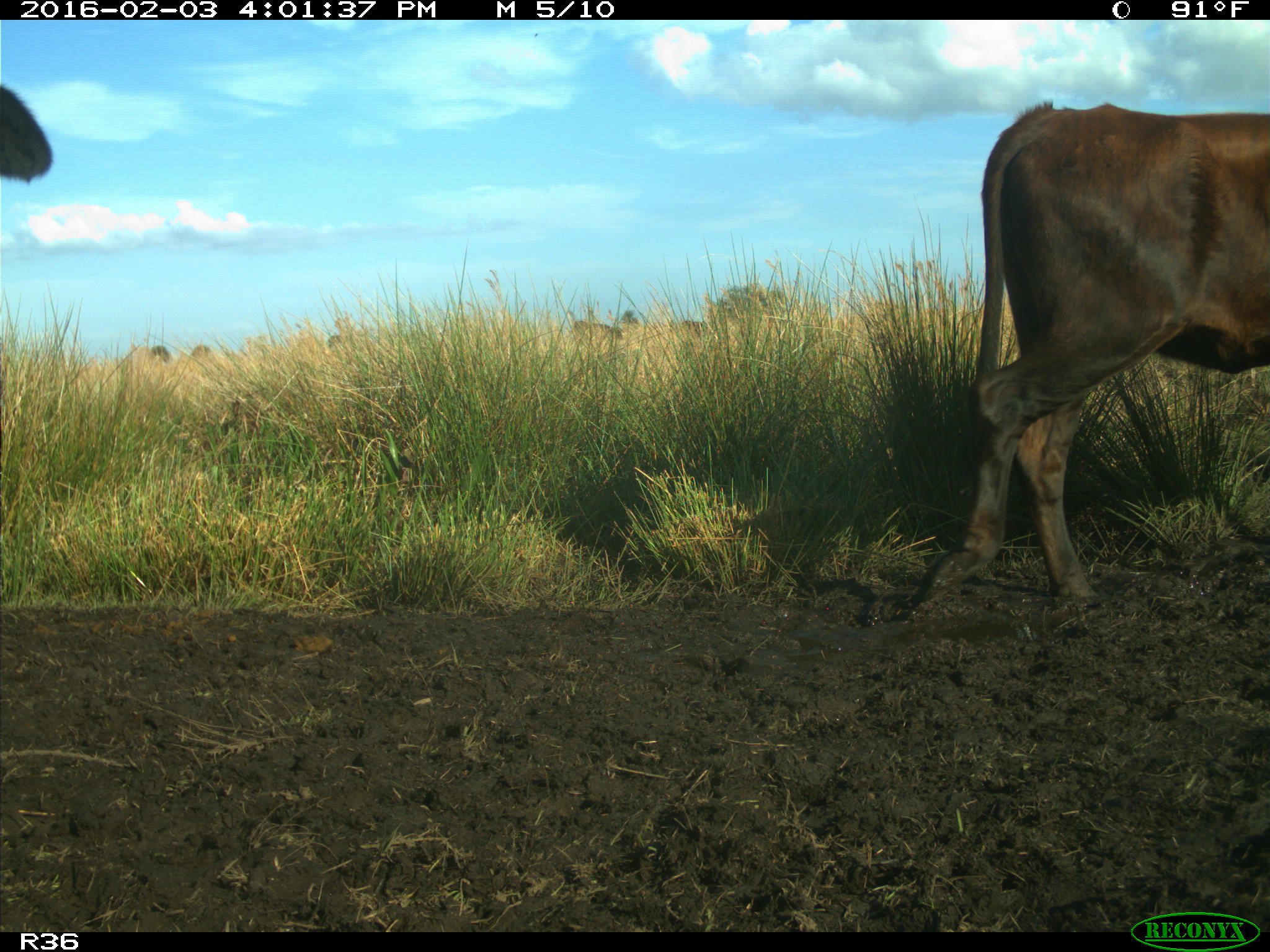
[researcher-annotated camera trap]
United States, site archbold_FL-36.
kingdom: Animalia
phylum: Chordata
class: Mammalia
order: Artiodactyla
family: Bovidae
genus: Bos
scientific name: Bos taurus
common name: domestic cow